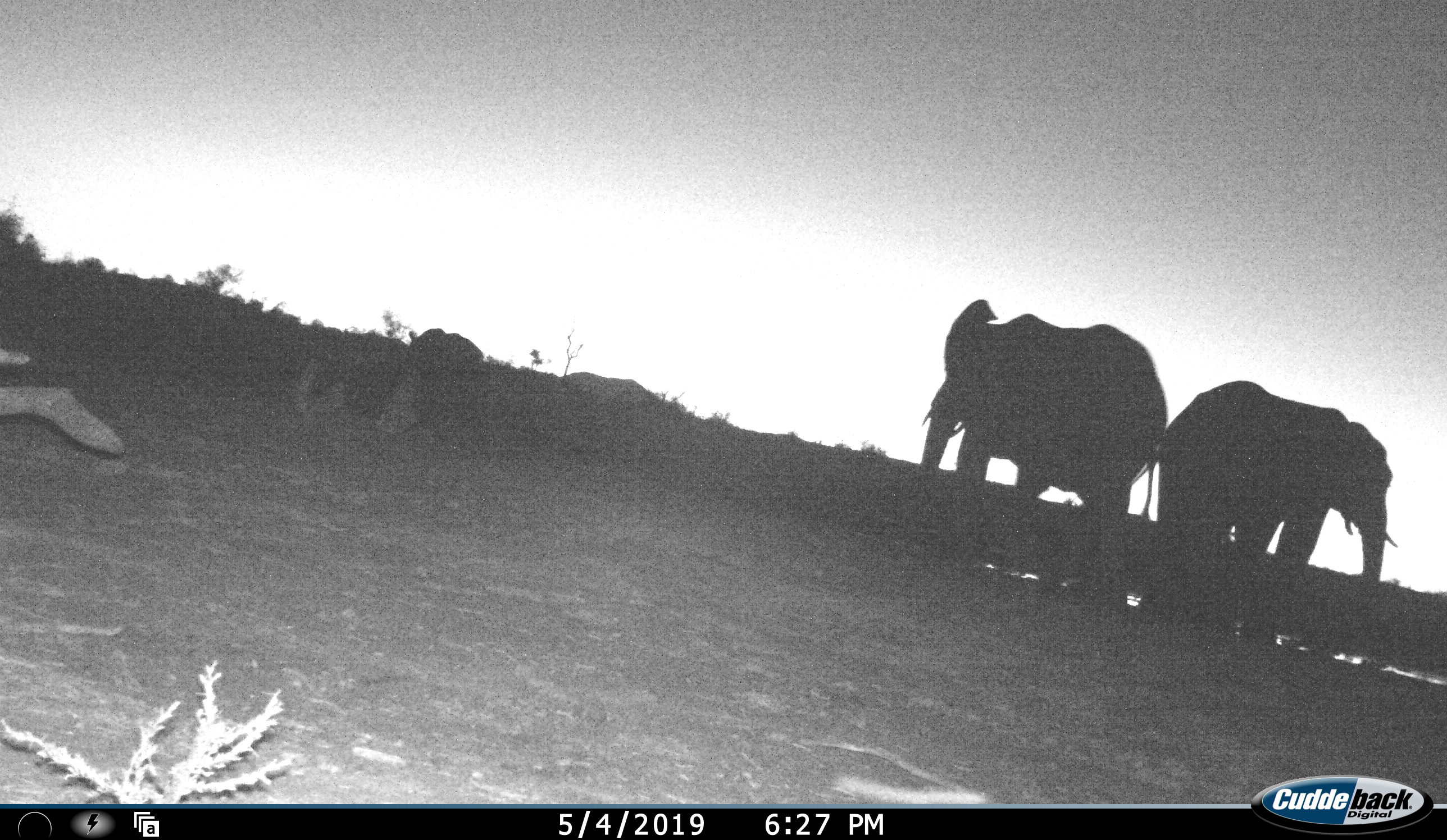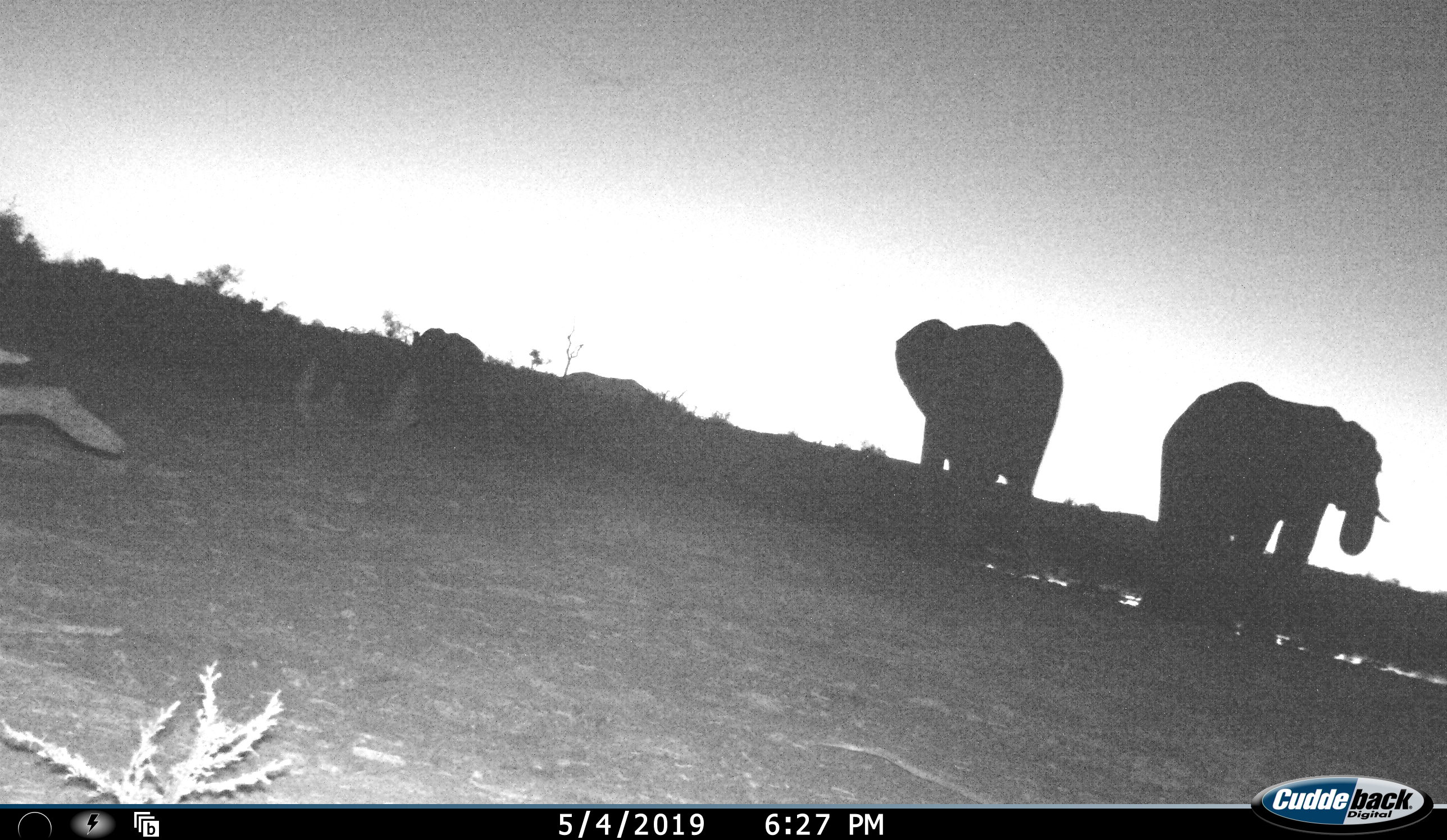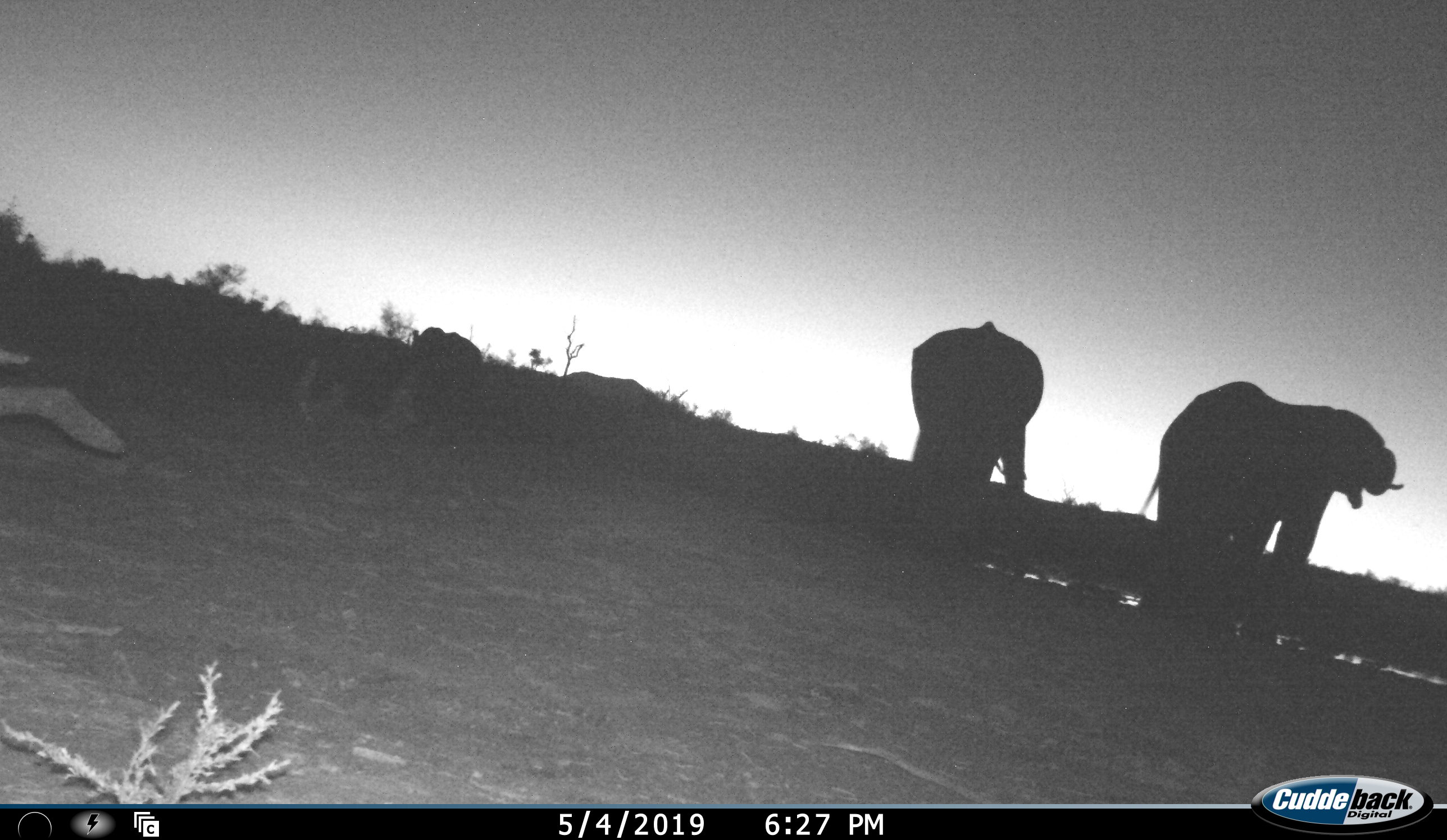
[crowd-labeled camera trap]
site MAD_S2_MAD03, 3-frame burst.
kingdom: Animalia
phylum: Chordata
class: Mammalia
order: Proboscidea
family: Elephantidae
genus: Loxodonta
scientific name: Loxodonta africana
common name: african bush elephant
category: elephant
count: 2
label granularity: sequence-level